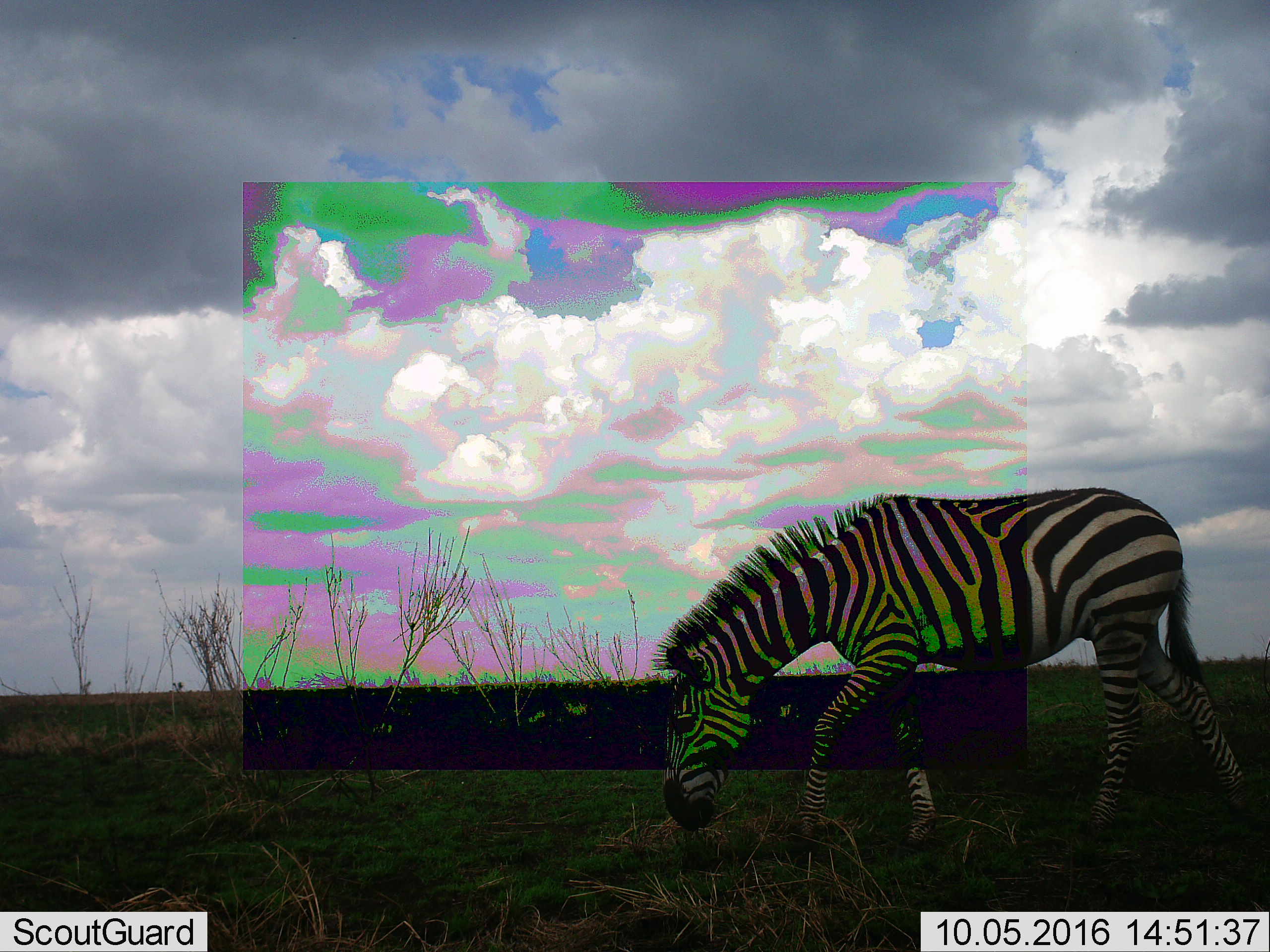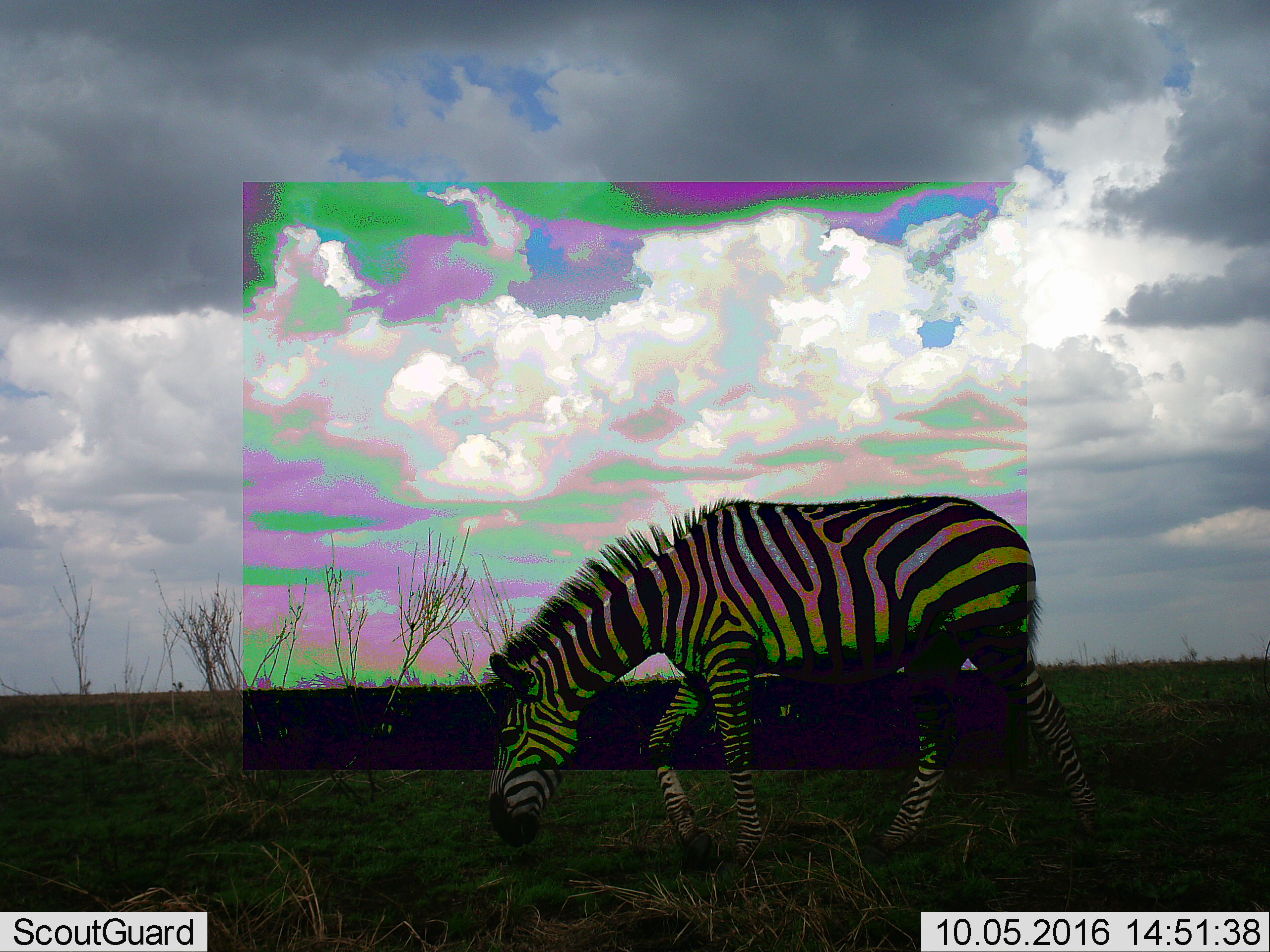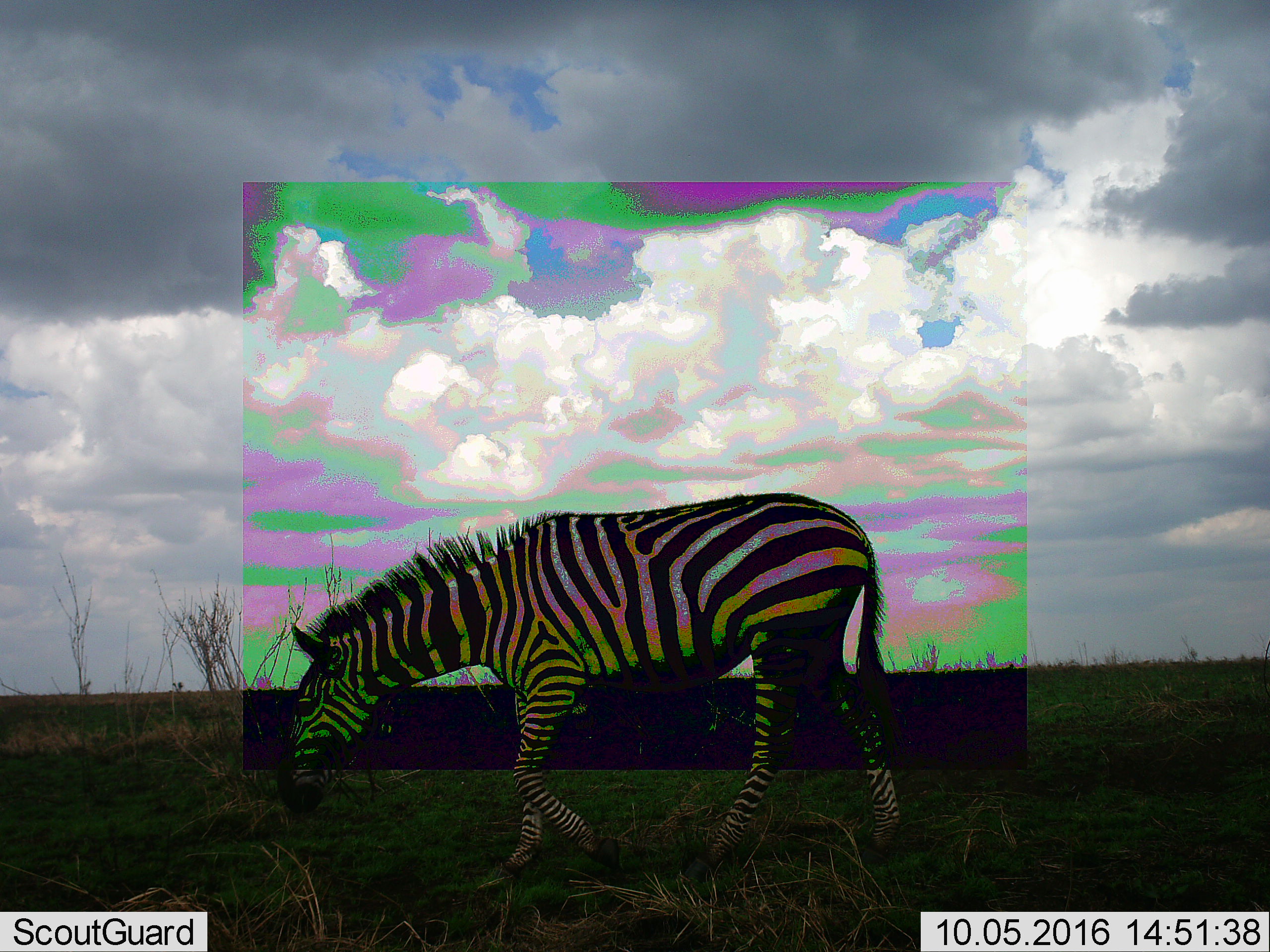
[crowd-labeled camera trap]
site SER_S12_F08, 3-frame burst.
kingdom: Animalia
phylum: Chordata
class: Mammalia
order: Perissodactyla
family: Equidae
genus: Equus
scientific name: Equus quagga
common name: plains zebra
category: zebraplains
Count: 1.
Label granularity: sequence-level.